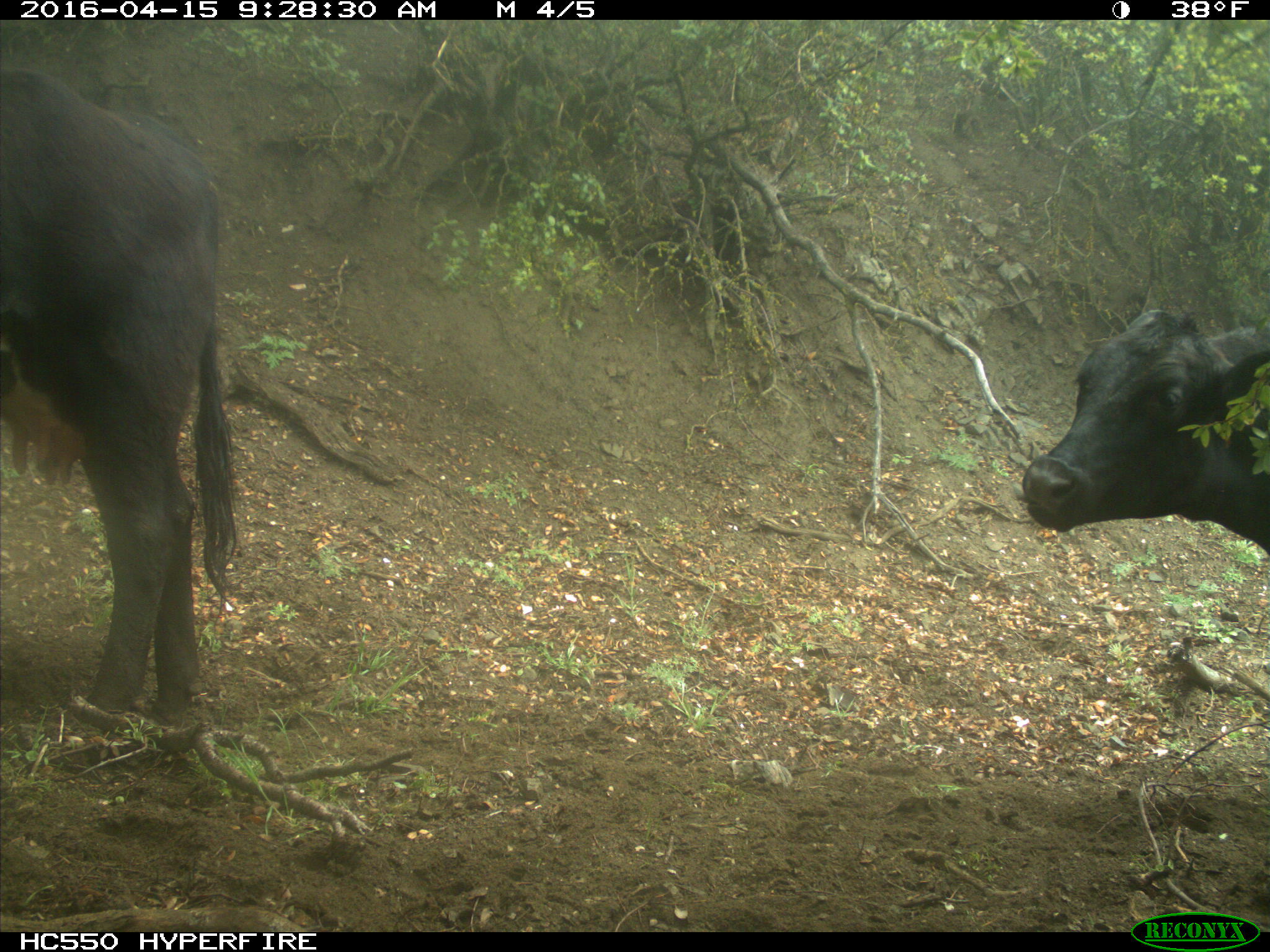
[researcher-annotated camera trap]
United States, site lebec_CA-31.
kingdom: Animalia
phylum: Chordata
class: Mammalia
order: Artiodactyla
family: Bovidae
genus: Bos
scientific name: Bos taurus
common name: domestic cow